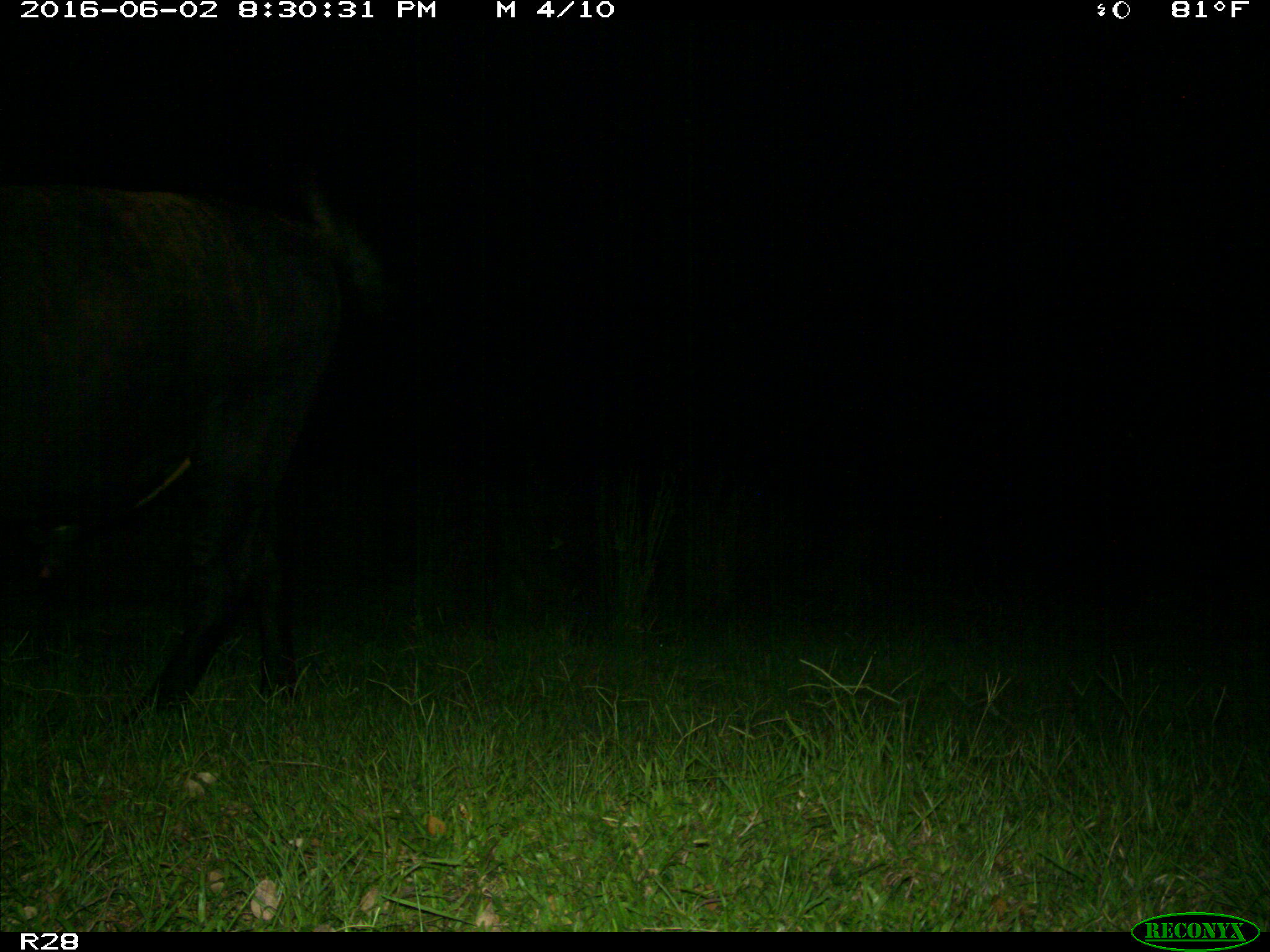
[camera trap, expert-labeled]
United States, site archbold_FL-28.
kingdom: Animalia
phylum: Chordata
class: Mammalia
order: Artiodactyla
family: Bovidae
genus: Bos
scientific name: Bos taurus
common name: domestic cow